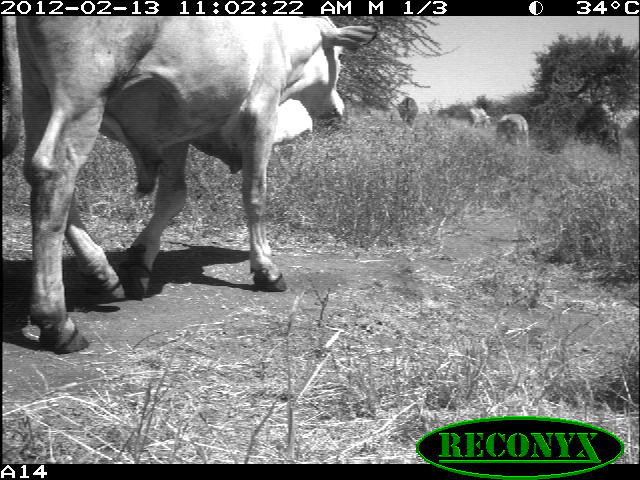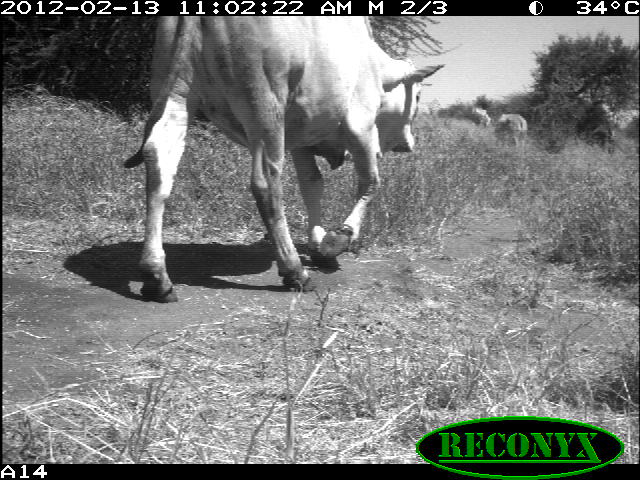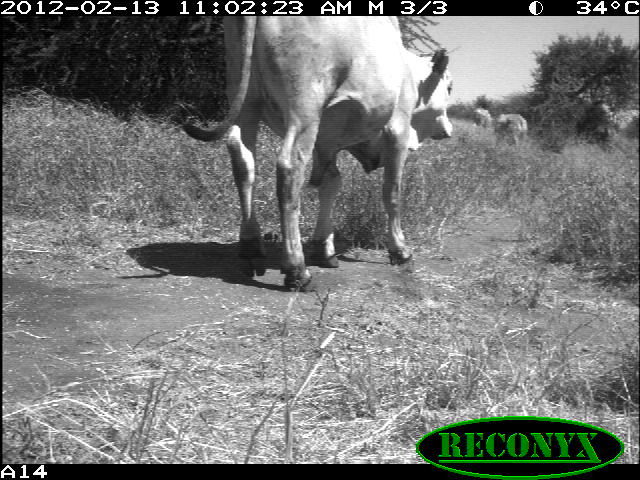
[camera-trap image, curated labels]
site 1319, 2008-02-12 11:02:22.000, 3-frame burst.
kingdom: Animalia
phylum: Chordata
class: Mammalia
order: Artiodactyla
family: Bovidae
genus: Bos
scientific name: Bos taurus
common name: domestic cattle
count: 5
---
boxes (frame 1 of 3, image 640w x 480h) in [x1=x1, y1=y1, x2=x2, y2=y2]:
bos taurus: [x1=0, y1=16, x2=377, y2=354]; [x1=497, y1=113, x2=529, y2=144]; [x1=396, y1=97, x2=418, y2=128]; [x1=469, y1=108, x2=491, y2=128]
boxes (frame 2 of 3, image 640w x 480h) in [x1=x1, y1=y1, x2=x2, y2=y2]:
bos taurus: [x1=120, y1=15, x2=445, y2=301]; [x1=494, y1=114, x2=528, y2=154]; [x1=471, y1=107, x2=491, y2=128]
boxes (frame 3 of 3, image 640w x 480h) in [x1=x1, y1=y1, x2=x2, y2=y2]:
bos taurus: [x1=171, y1=16, x2=453, y2=291]; [x1=493, y1=114, x2=528, y2=149]; [x1=472, y1=107, x2=493, y2=128]